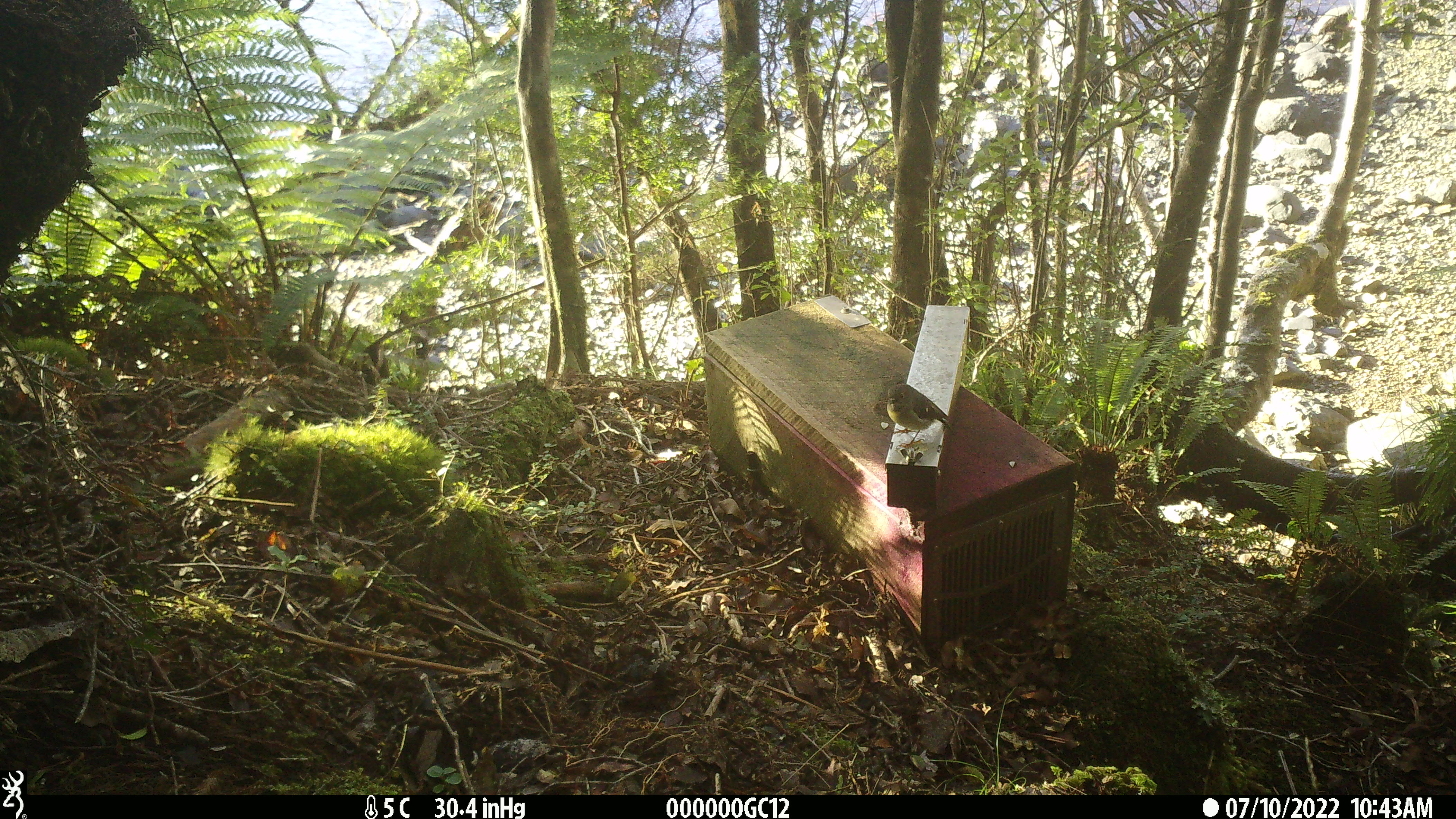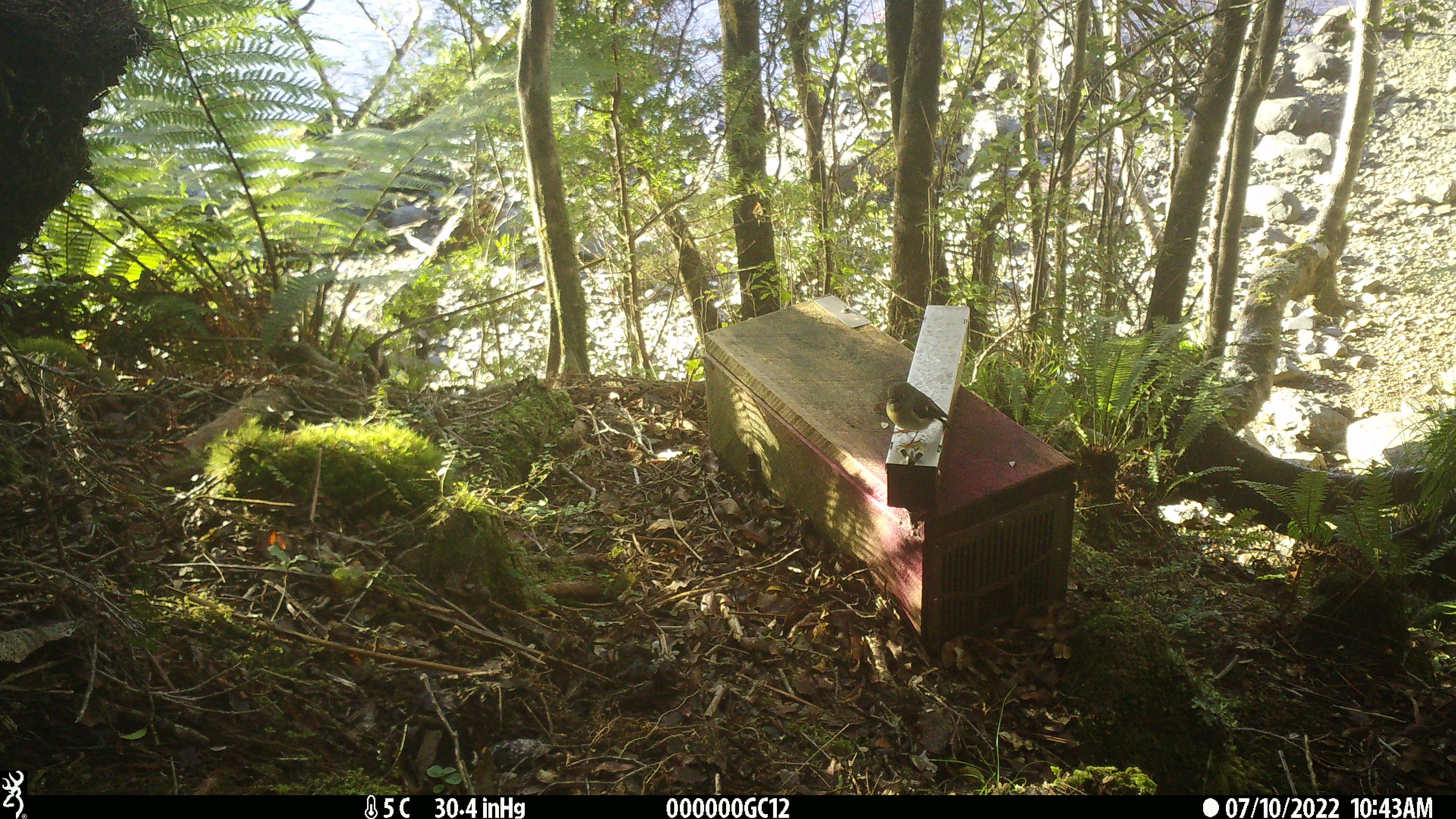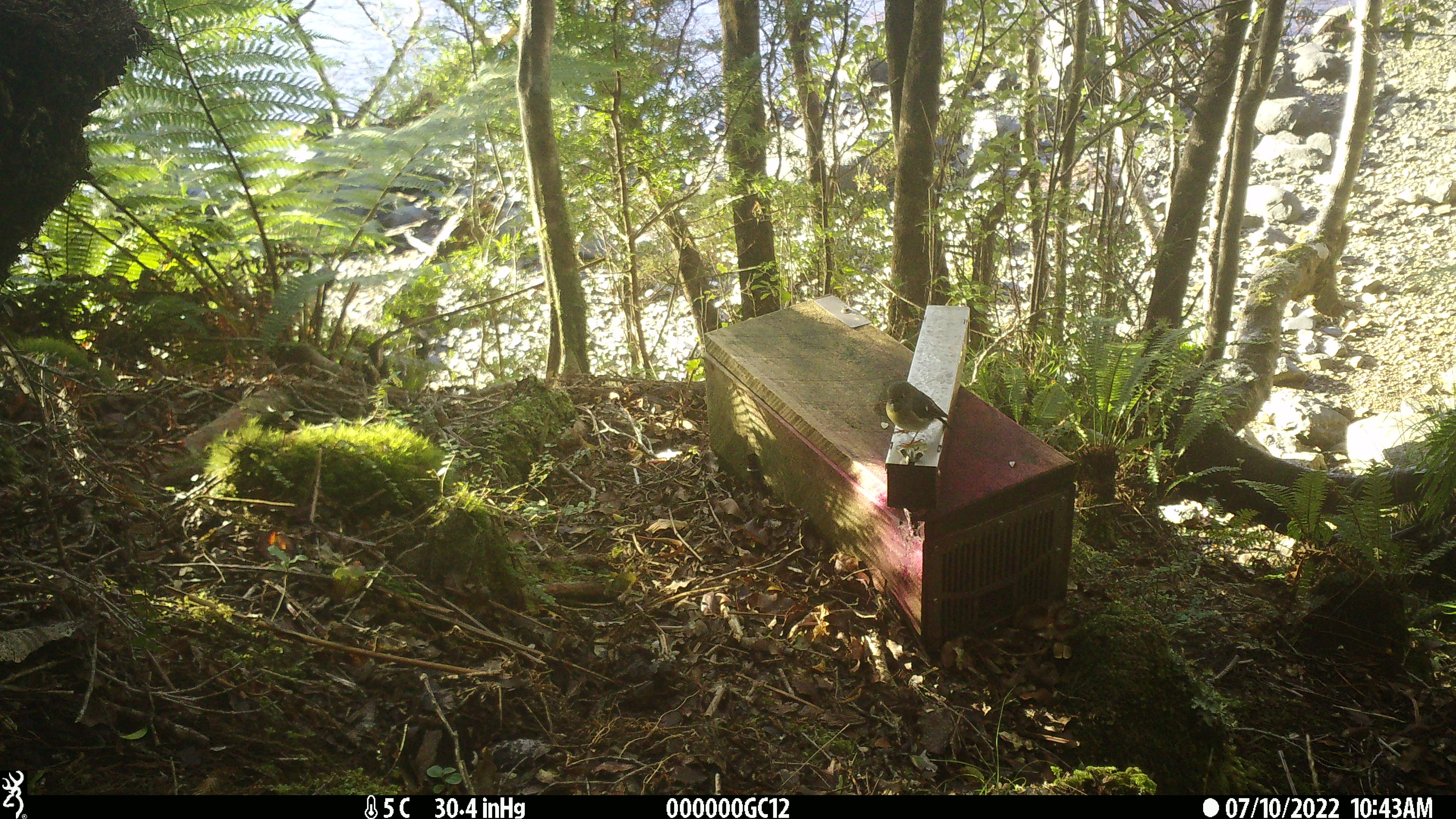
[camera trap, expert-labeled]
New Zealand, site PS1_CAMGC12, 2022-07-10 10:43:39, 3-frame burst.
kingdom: Animalia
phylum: Chordata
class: Aves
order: Passeriformes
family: Petroicidae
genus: Petroica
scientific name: Petroica macrocephala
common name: tomtit